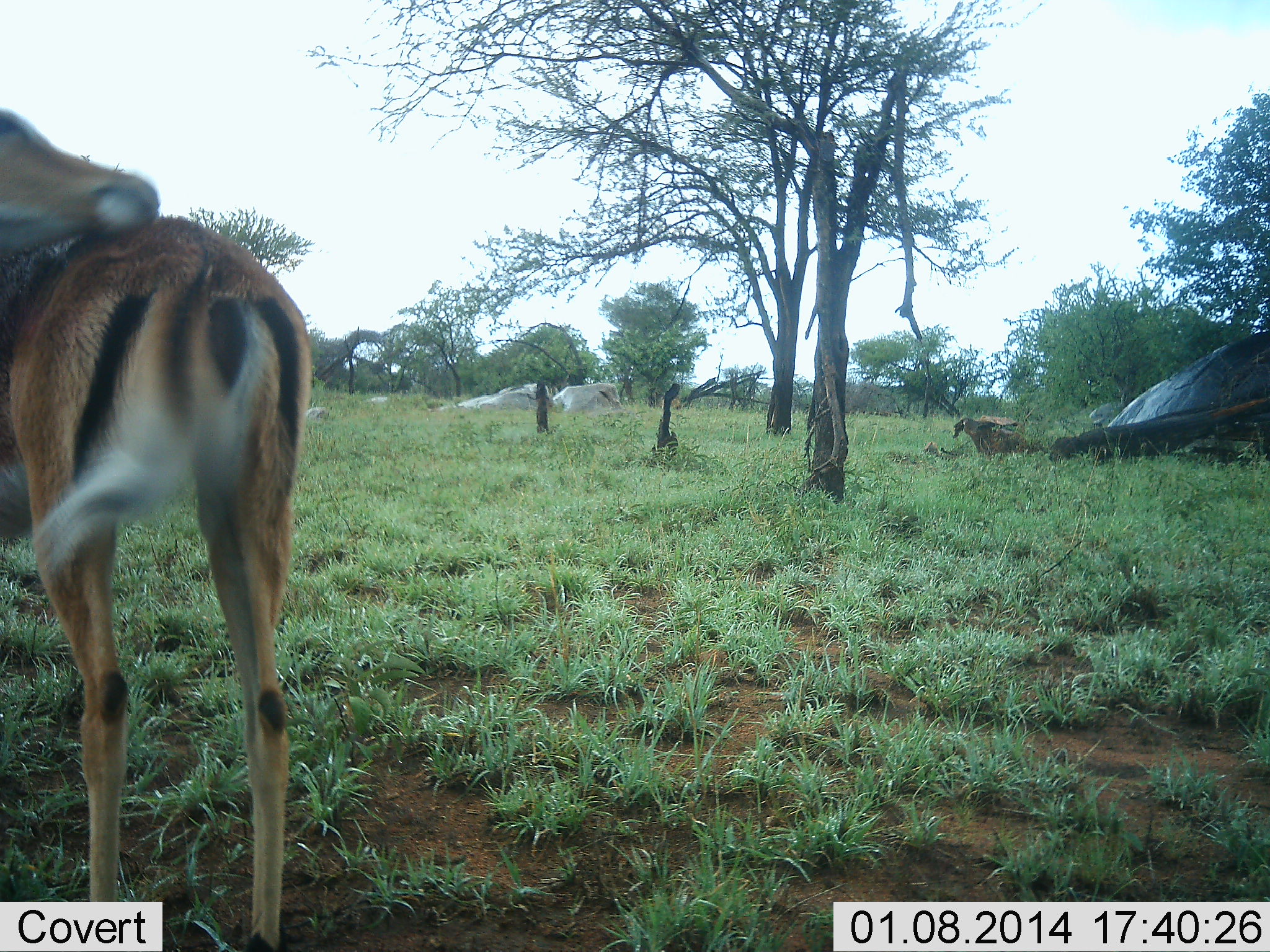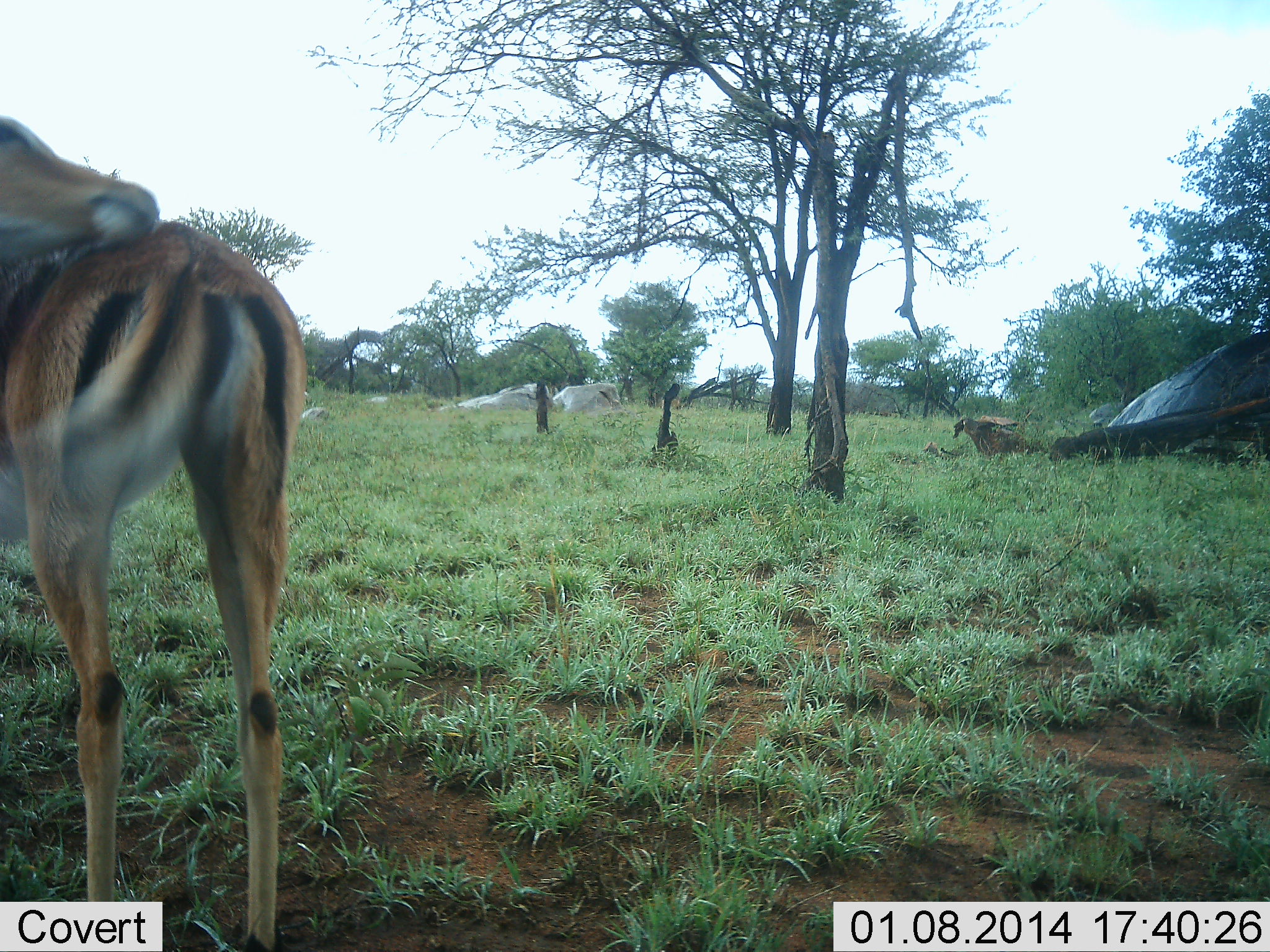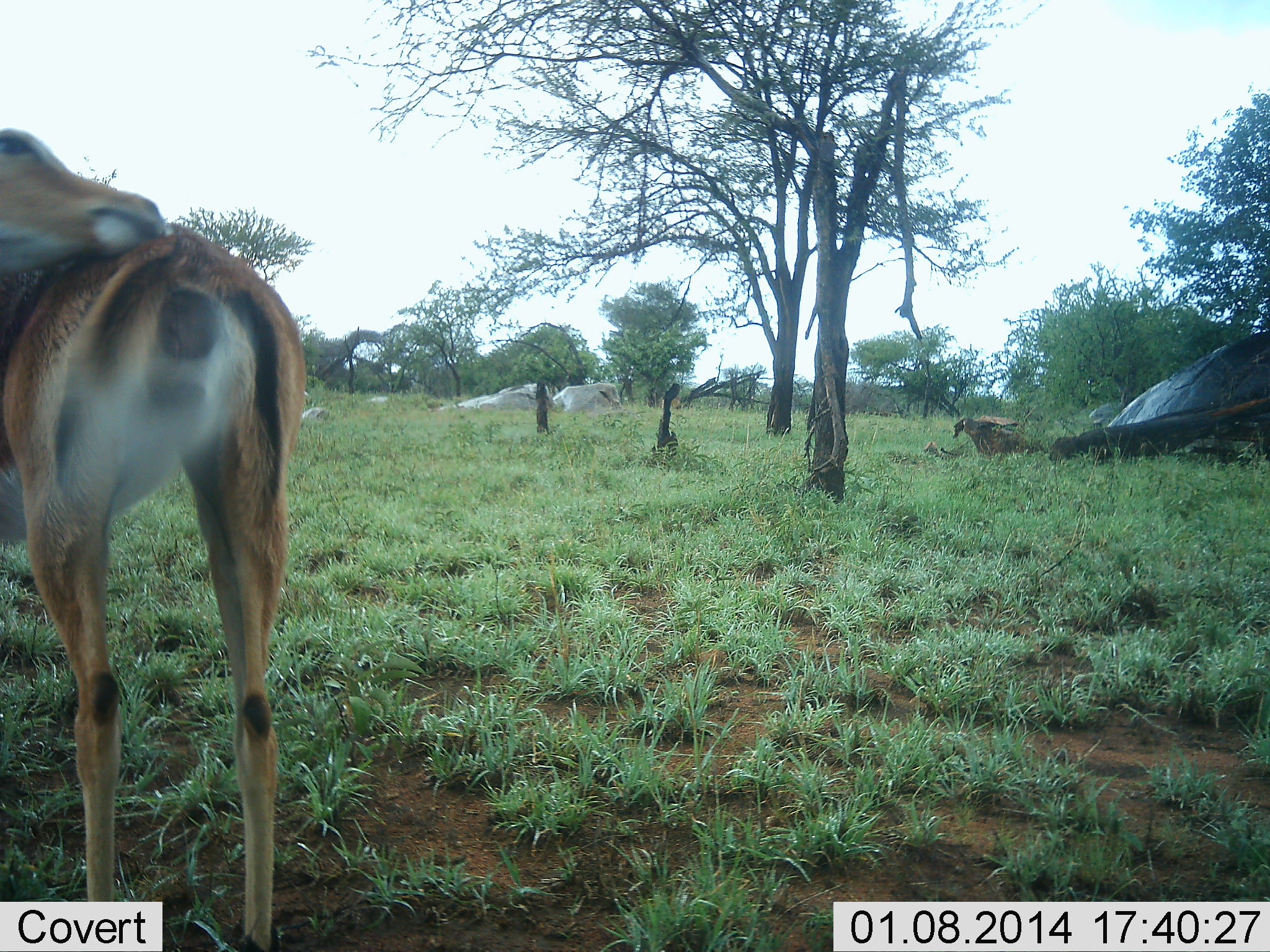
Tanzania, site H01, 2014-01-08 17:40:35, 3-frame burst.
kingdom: Animalia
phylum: Chordata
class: Mammalia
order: Artiodactyla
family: Bovidae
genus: Aepyceros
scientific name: Aepyceros melampus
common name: impala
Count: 1.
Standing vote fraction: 90%.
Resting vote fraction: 0%.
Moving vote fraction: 0%.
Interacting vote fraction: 10%.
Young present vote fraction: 0%.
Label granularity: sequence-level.